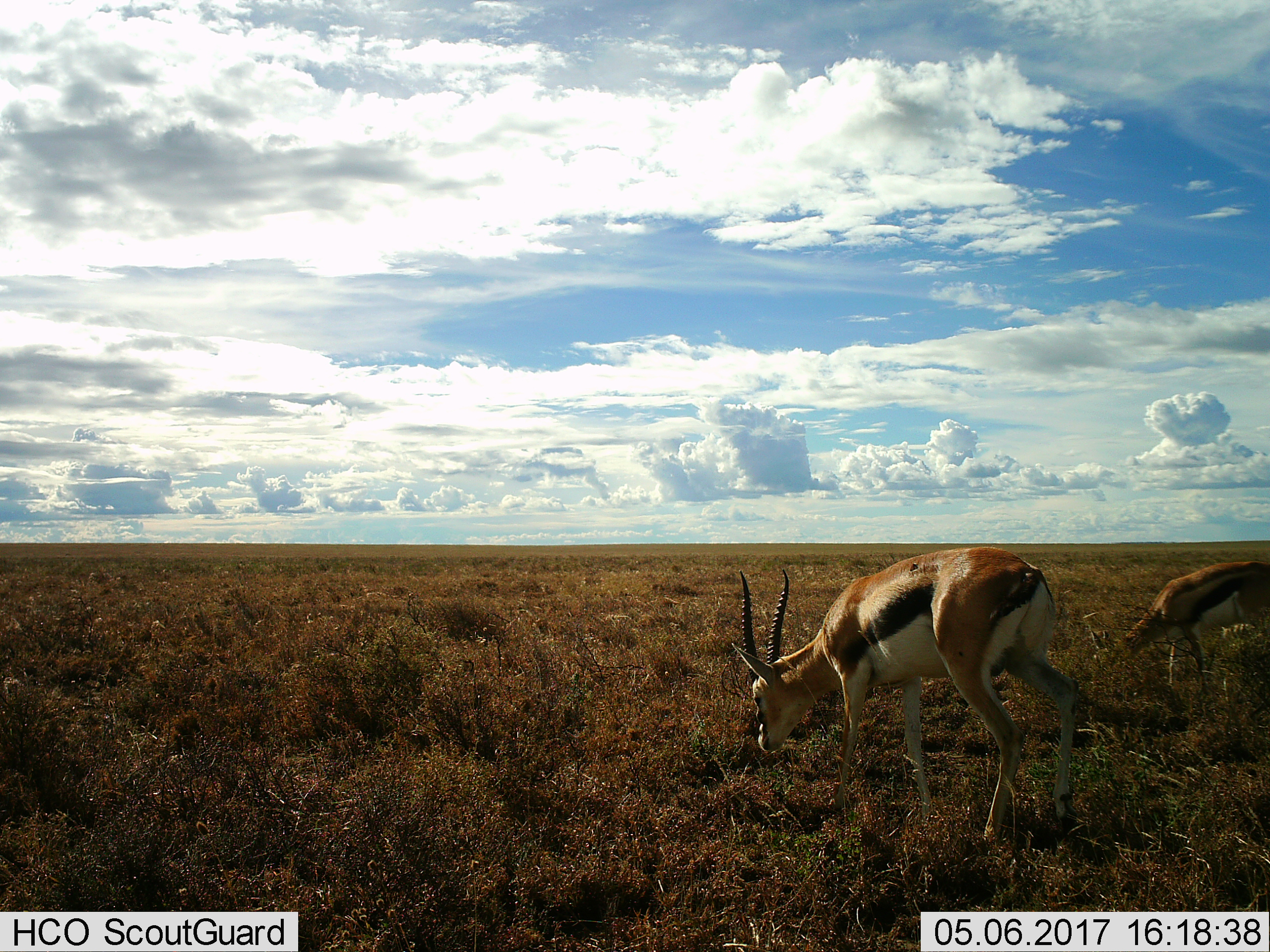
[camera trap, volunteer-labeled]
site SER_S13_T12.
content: unidentified animal